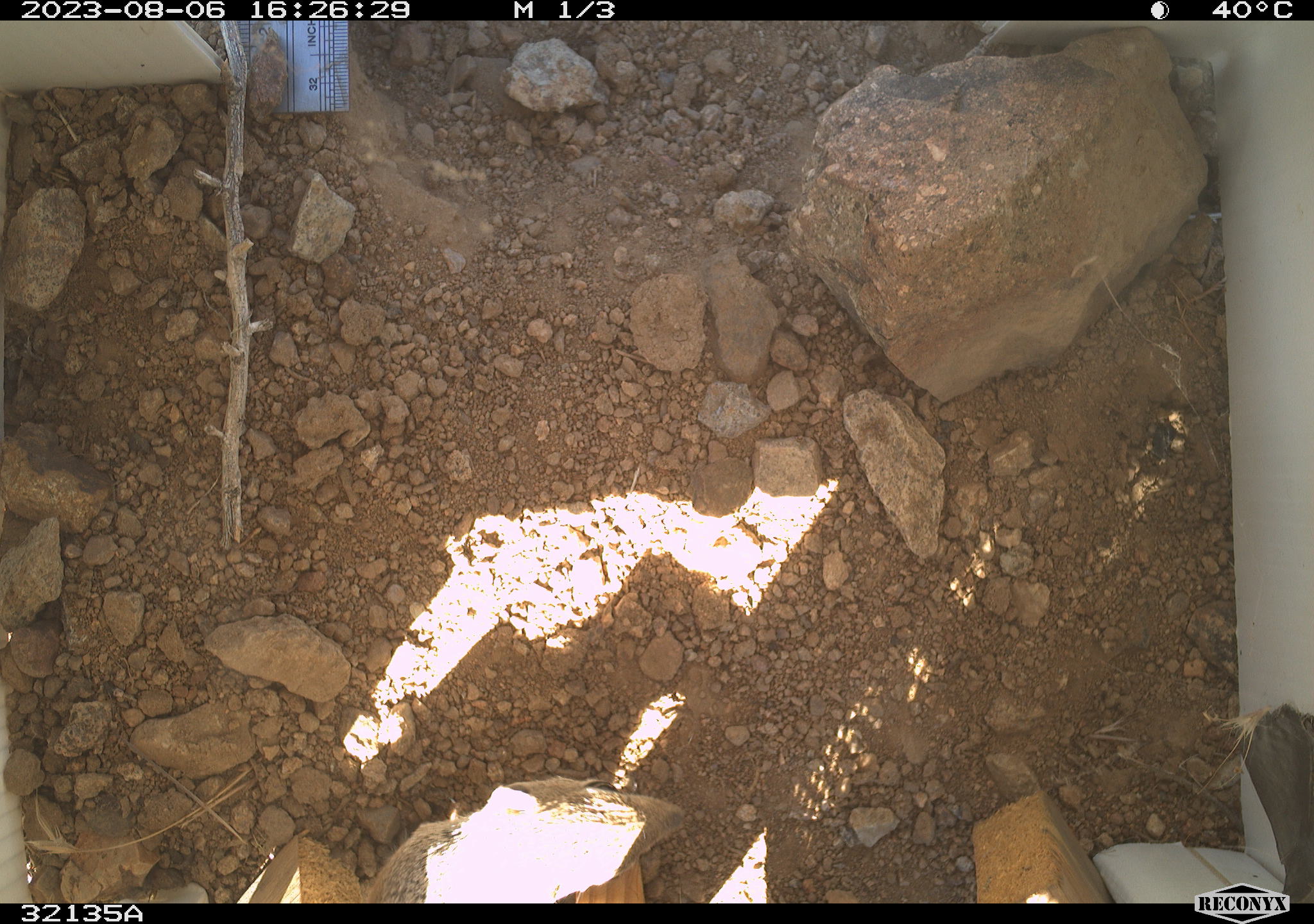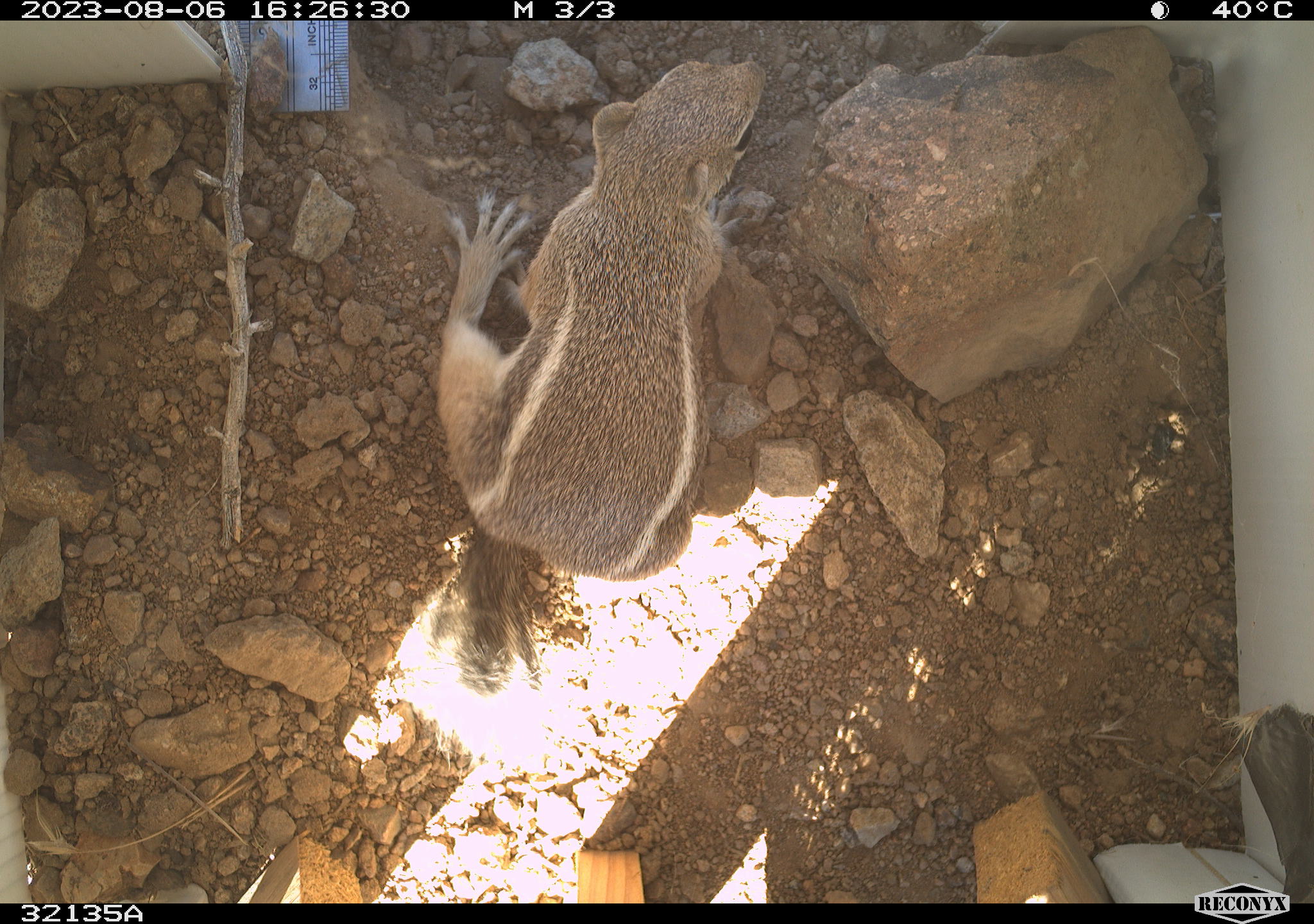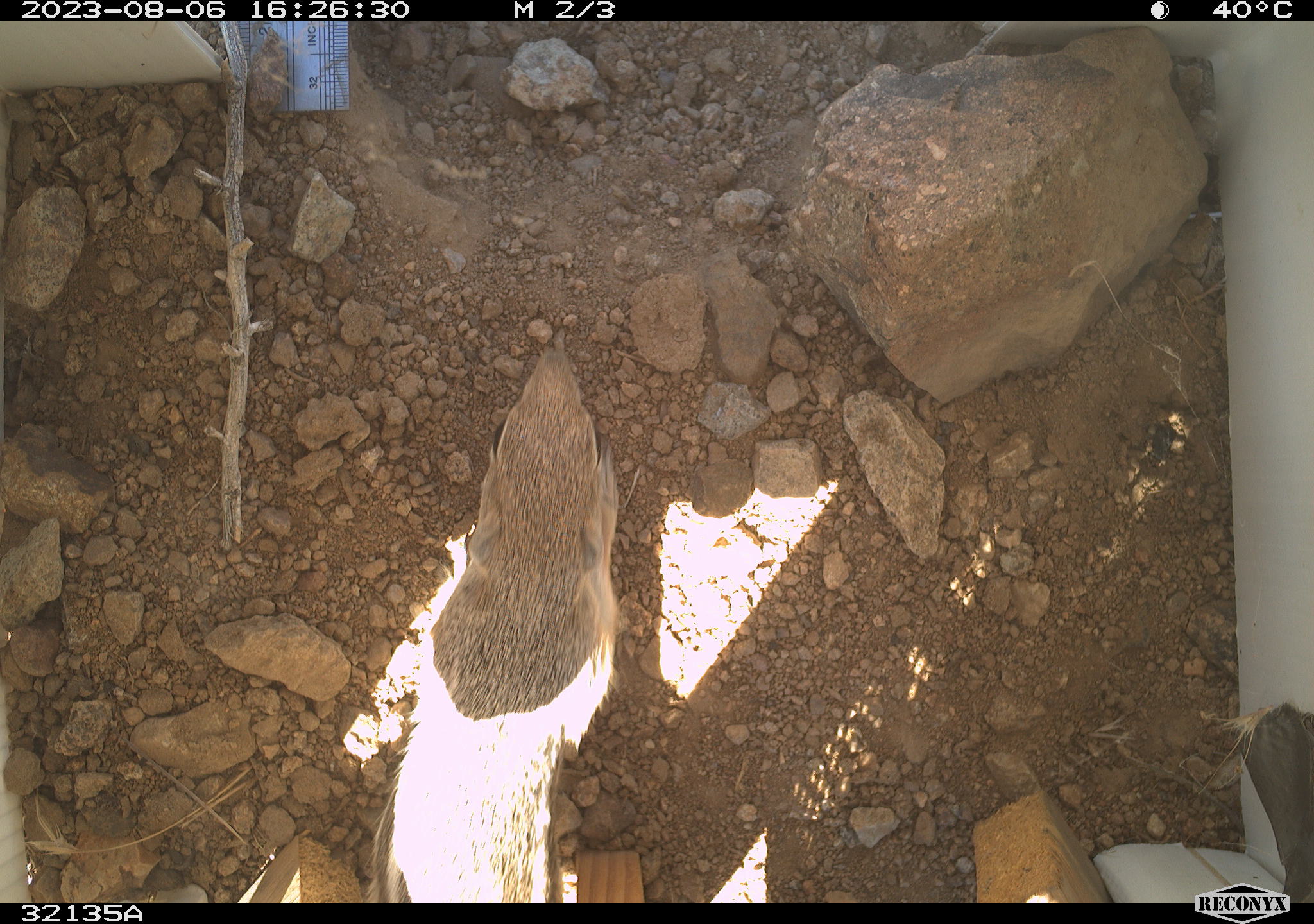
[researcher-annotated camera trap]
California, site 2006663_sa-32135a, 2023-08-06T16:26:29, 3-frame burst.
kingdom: Animalia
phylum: Chordata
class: Mammalia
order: Rodentia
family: Sciuridae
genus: Ammospermophilus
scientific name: Ammospermophilus leucurus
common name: white-tailed antelope squirrel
White-tailed antelope squirrel (Ammospermophilus leucurus).